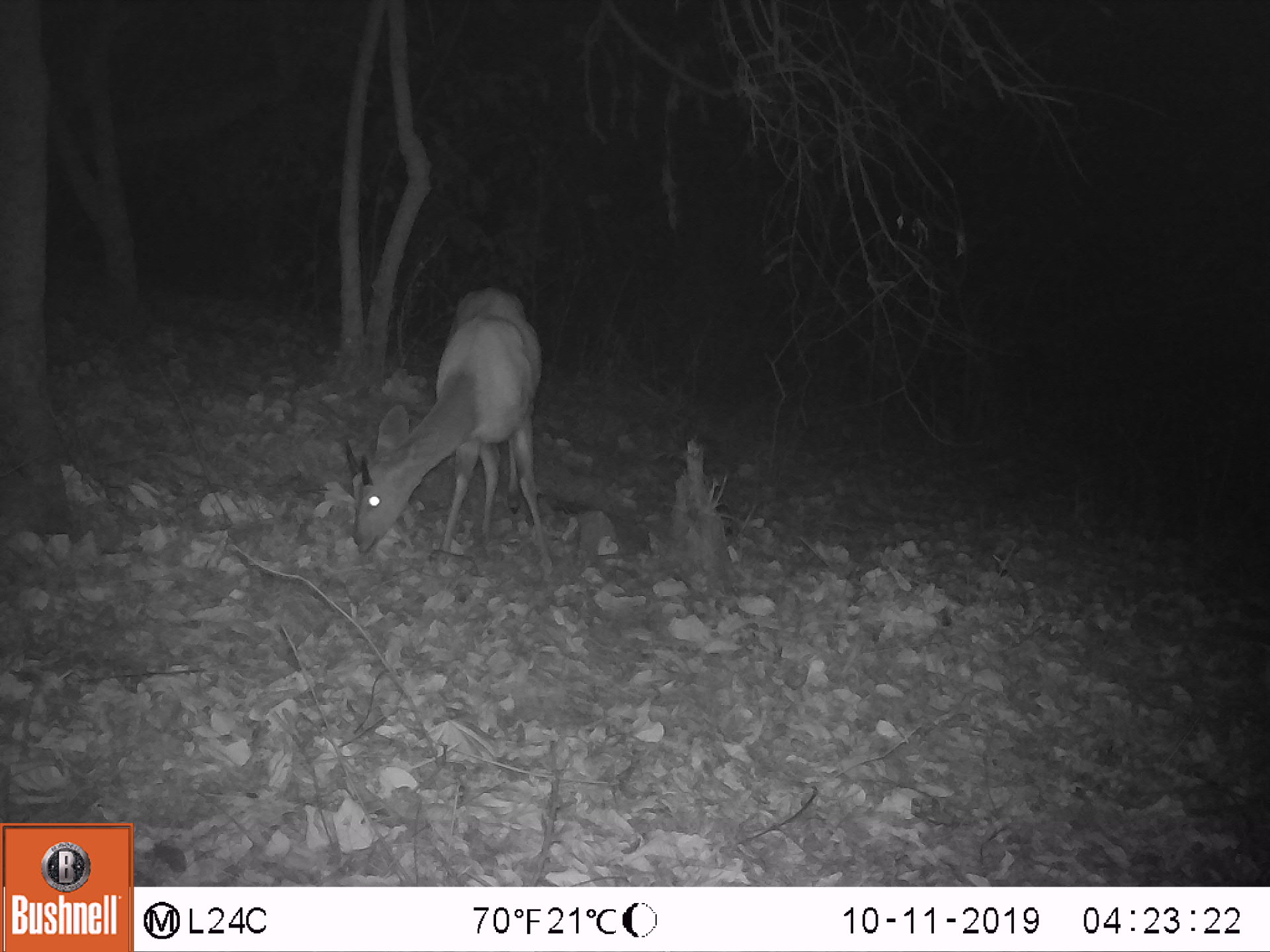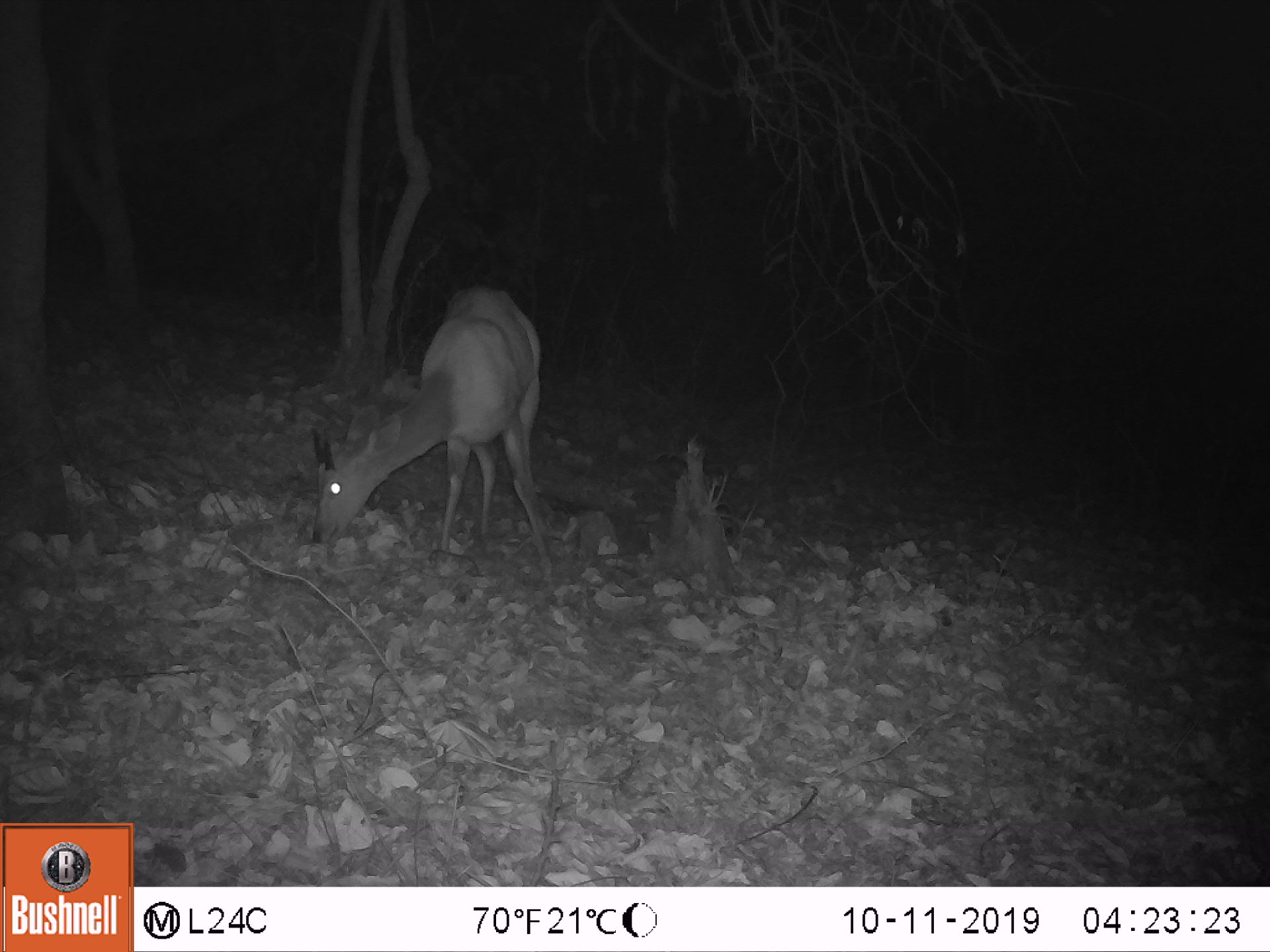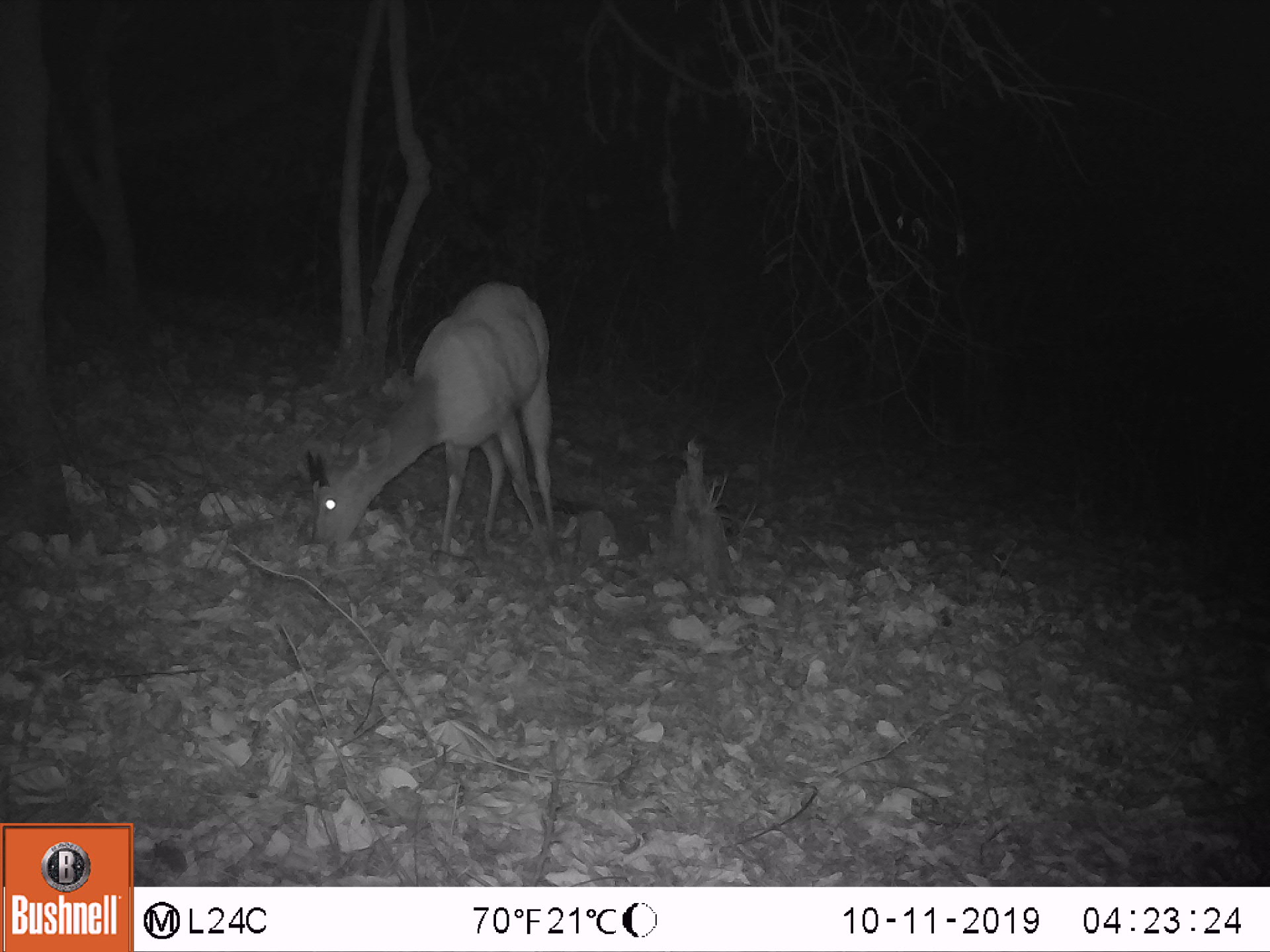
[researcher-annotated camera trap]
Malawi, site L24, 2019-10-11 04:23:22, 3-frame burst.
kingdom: Animalia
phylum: Chordata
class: Mammalia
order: Artiodactyla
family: Bovidae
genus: Tragelaphus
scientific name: Tragelaphus sylvaticus sylvaticus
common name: cape bushbuck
Cape bushbuck (Tragelaphus sylvaticus sylvaticus), count 1.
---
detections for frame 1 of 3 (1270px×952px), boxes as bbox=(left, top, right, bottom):
cape bushbuck: bbox=(346, 279, 542, 561)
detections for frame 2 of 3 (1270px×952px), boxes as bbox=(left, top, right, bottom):
cape bushbuck: bbox=(308, 274, 547, 592)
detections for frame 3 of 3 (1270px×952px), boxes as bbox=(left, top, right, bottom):
cape bushbuck: bbox=(294, 277, 553, 576)